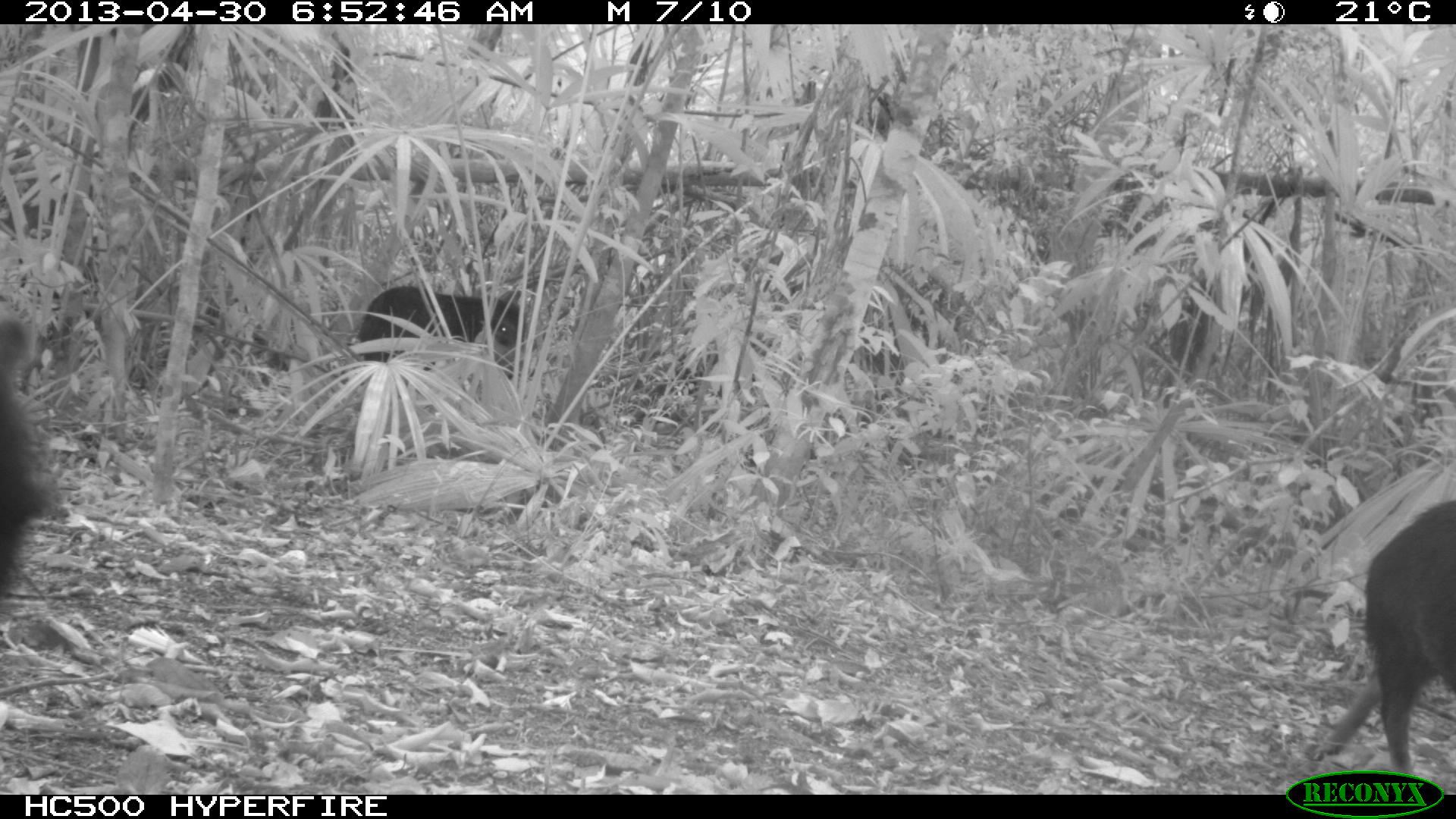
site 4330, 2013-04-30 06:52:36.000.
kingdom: Animalia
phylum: Chordata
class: Mammalia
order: Artiodactyla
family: Tayassuidae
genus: Tayassu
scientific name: Tayassu pecari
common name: white-lipped peccary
Tayassu pecari (white-lipped peccary), count 5.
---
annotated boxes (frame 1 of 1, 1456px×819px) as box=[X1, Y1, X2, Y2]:
tayassu pecari: box=[1307, 499, 1456, 774]; box=[0, 303, 56, 645]; box=[358, 284, 536, 372]